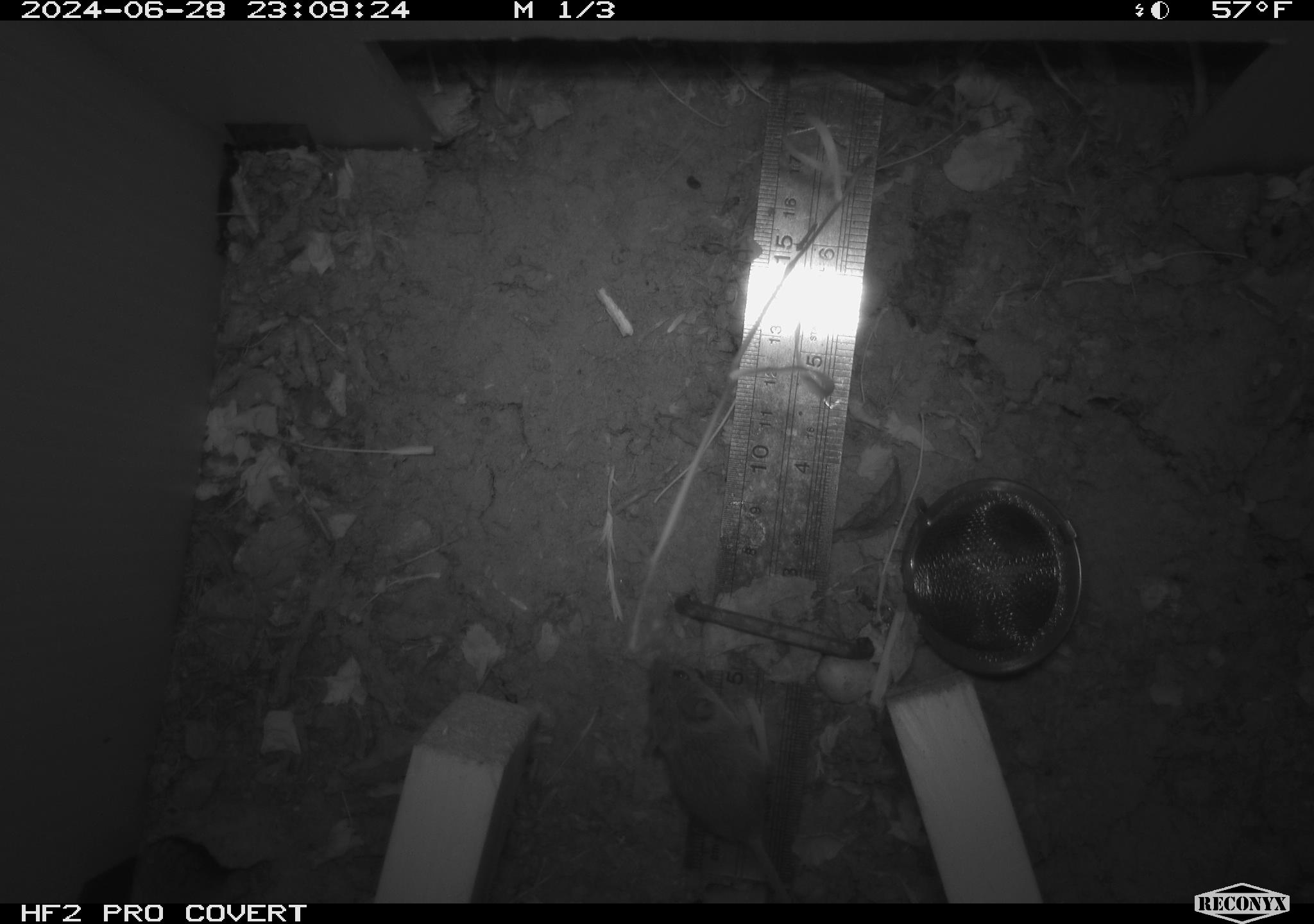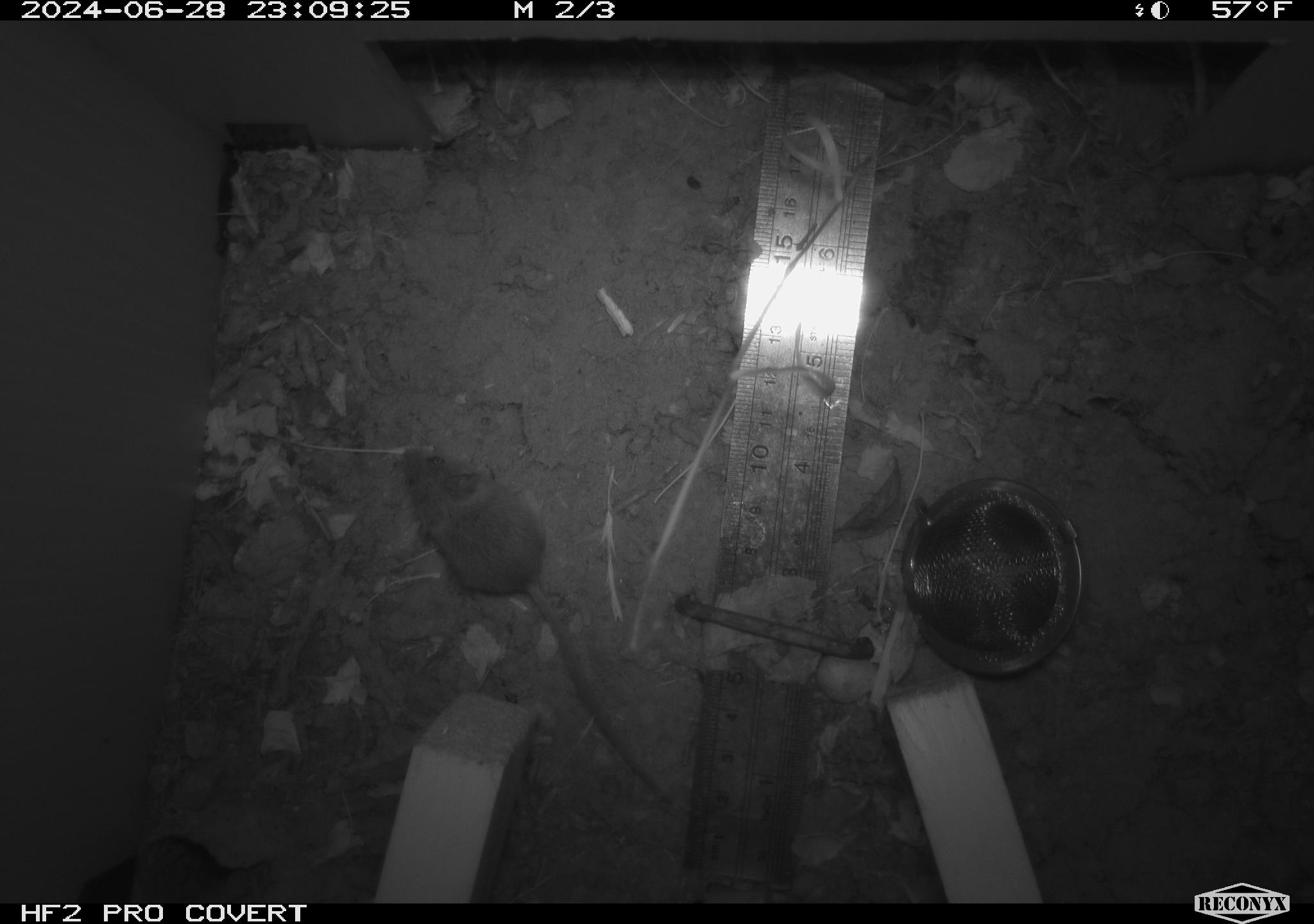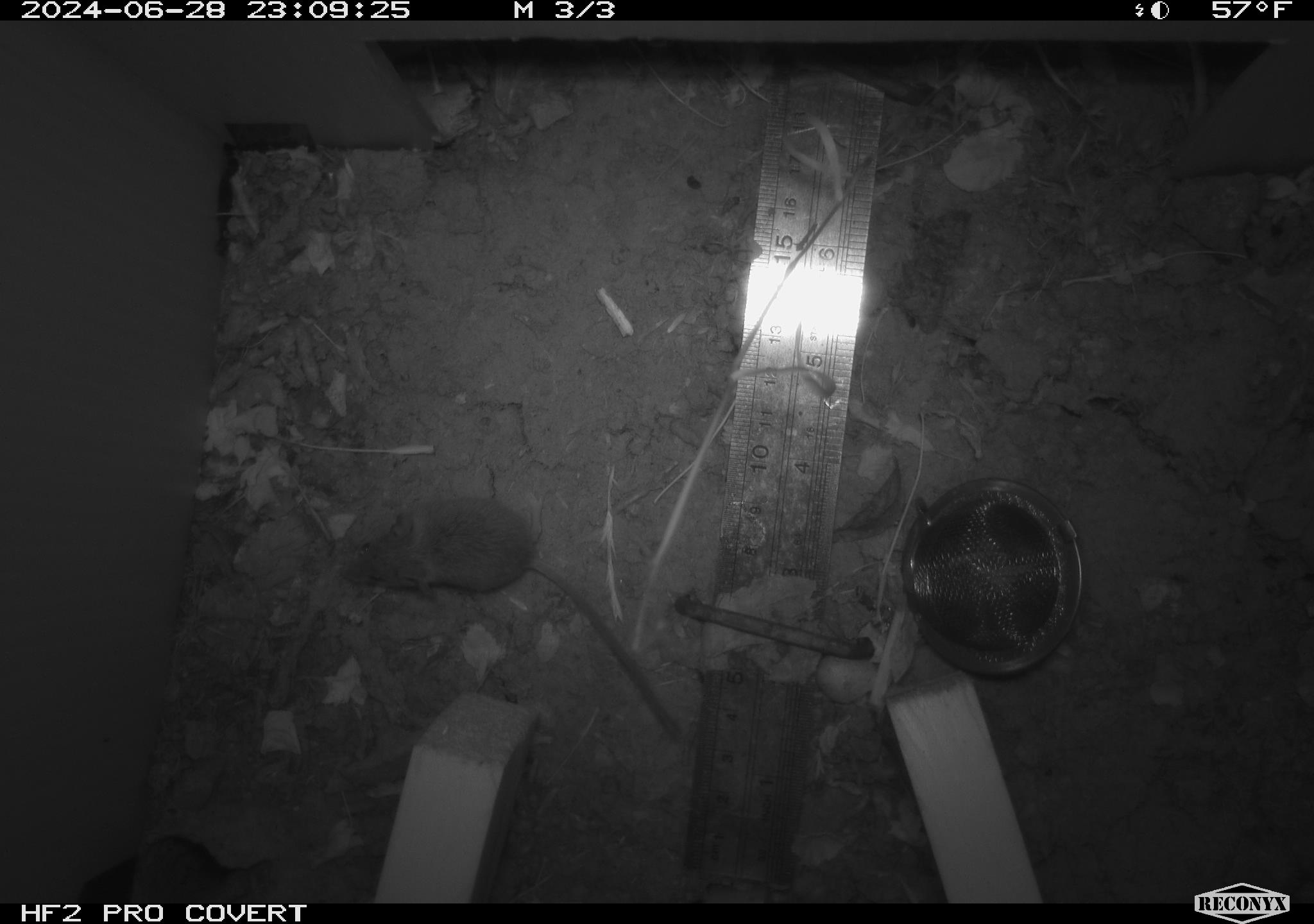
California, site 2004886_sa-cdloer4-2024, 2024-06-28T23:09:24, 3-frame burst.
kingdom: Animalia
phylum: Chordata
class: Mammalia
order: Rodentia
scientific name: Rodentia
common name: rodent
Rodent (Rodentia).